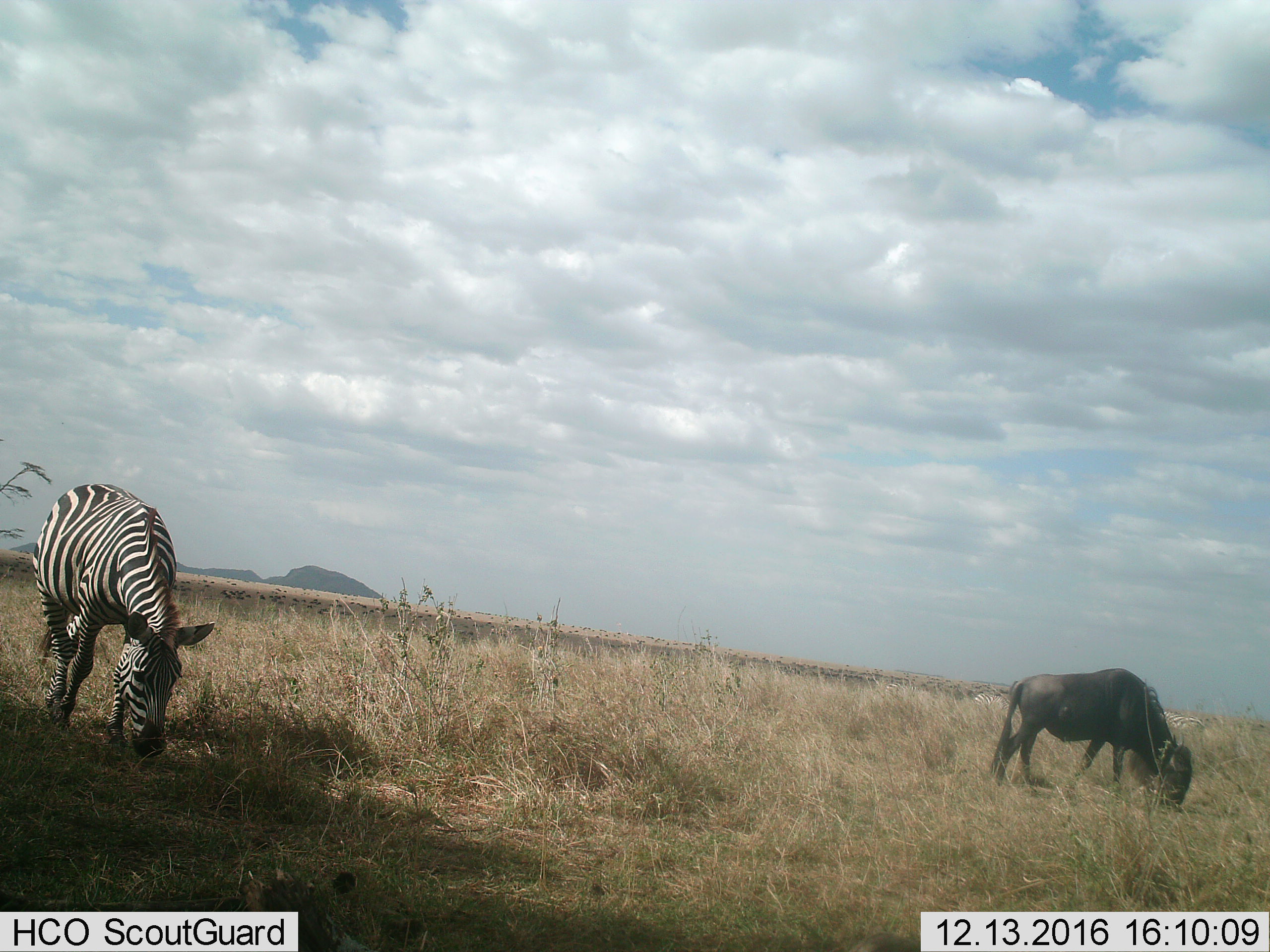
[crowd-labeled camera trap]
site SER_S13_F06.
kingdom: Animalia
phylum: Chordata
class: Mammalia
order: Artiodactyla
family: Bovidae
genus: Connochaetes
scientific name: Connochaetes taurinus taurinus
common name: blue wildebeest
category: wildebeestblue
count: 1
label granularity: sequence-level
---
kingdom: Animalia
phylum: Chordata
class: Mammalia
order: Perissodactyla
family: Equidae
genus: Equus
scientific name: Equus quagga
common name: plains zebra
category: zebraplains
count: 1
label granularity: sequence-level